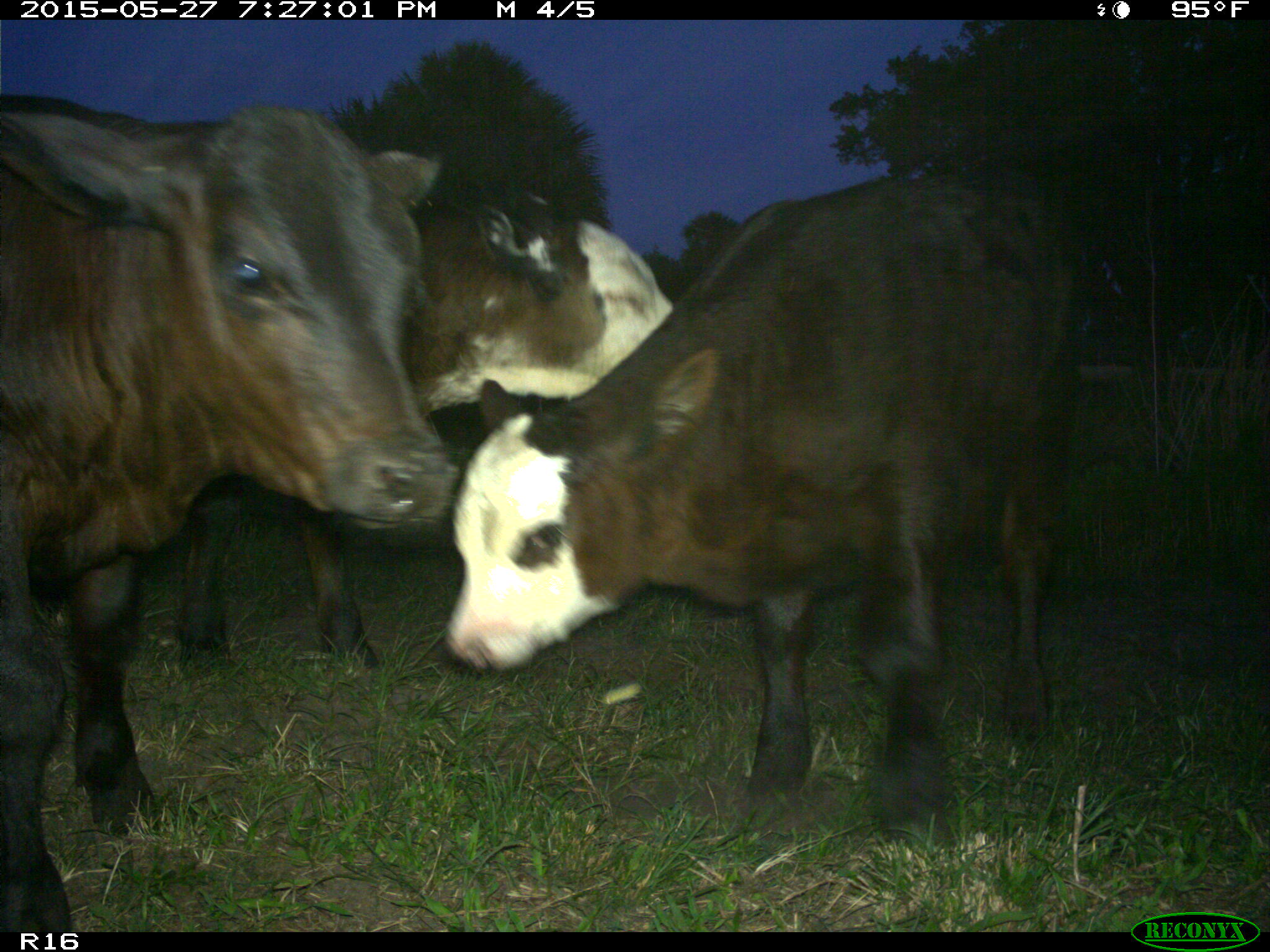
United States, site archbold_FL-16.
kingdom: Animalia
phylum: Chordata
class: Mammalia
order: Artiodactyla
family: Bovidae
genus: Bos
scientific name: Bos taurus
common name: domestic cow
Bos taurus (domestic cow).